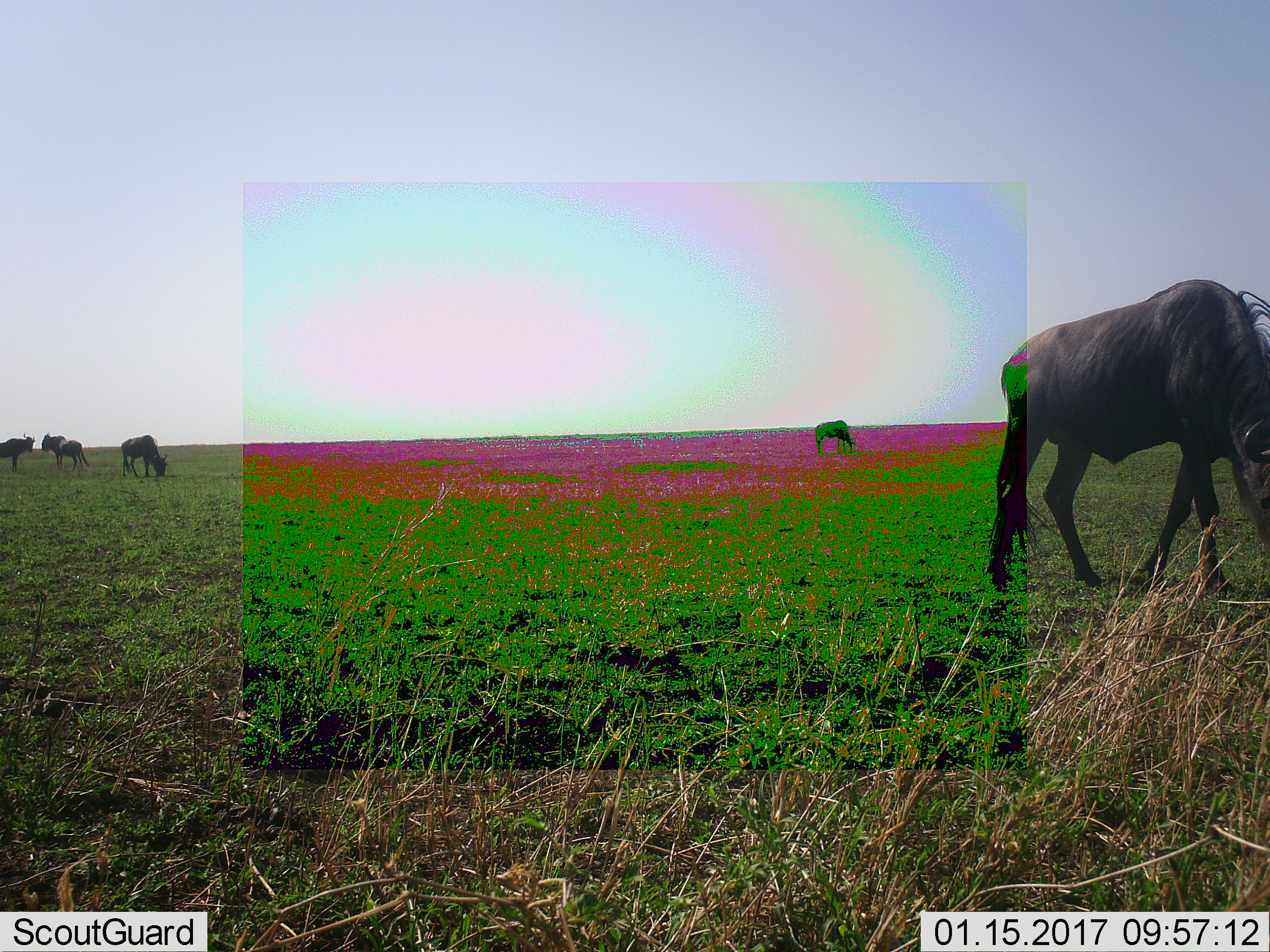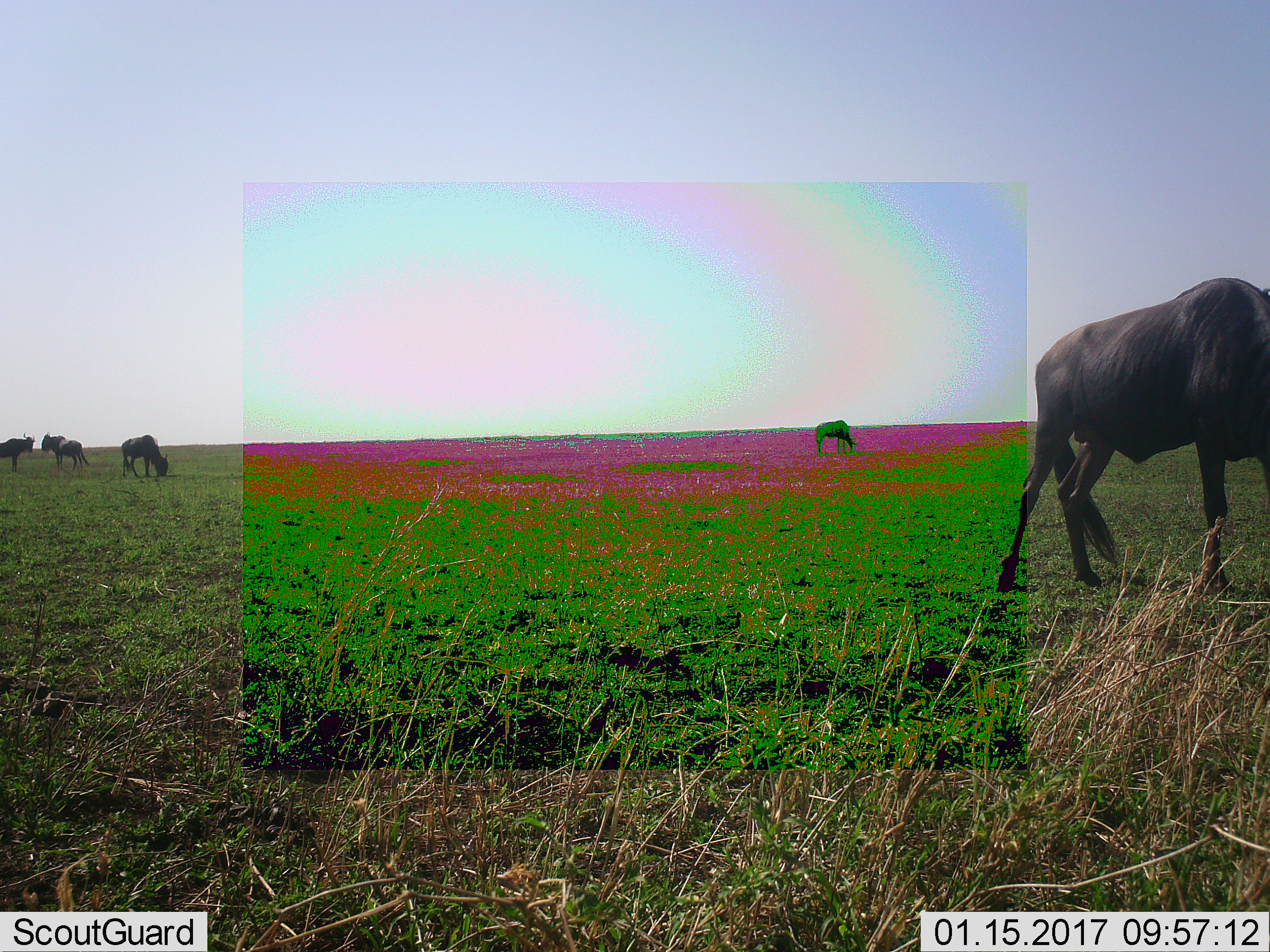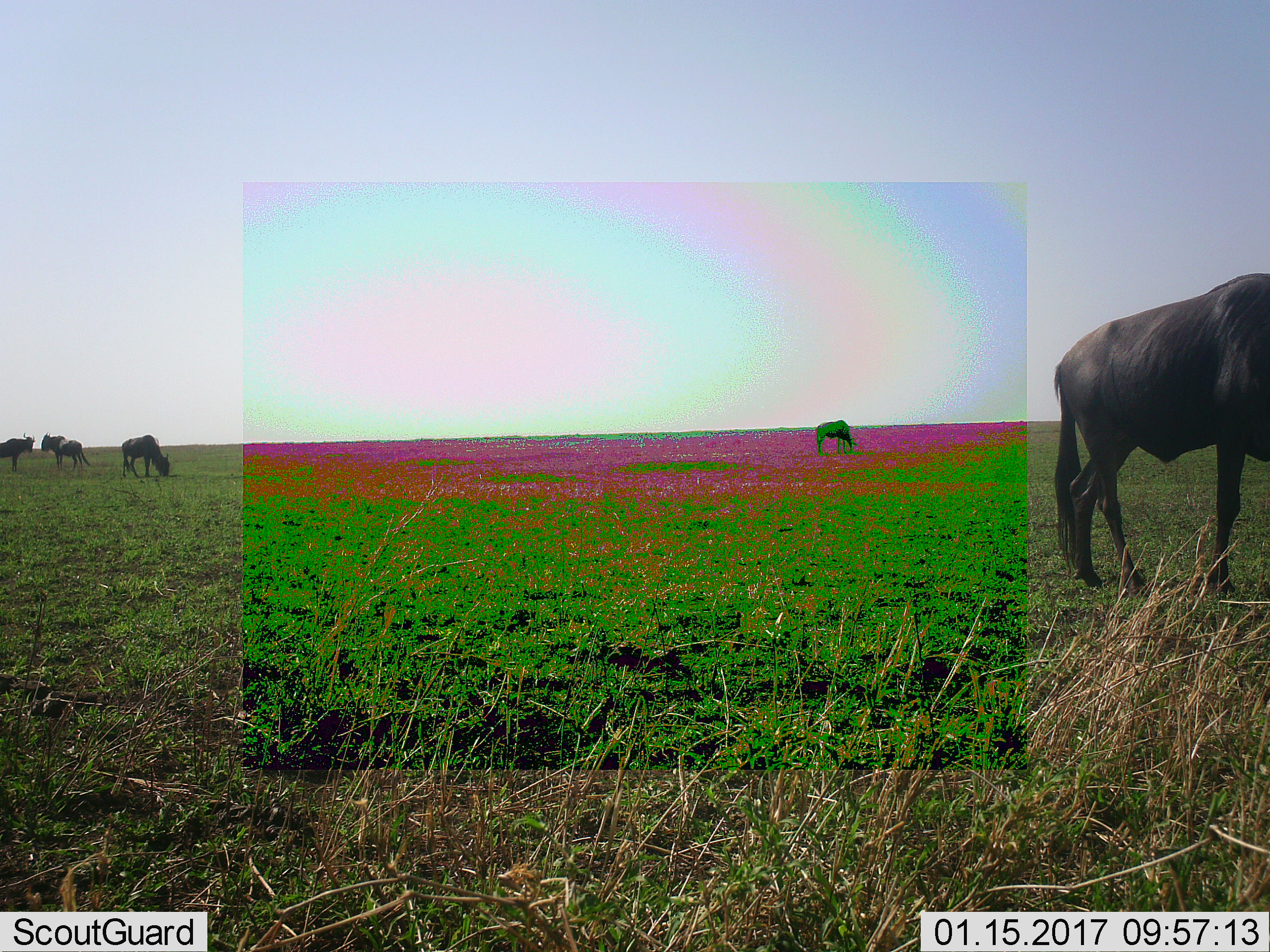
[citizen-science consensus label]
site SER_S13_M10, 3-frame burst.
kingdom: Animalia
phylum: Chordata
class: Mammalia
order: Artiodactyla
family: Bovidae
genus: Connochaetes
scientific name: Connochaetes taurinus taurinus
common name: blue wildebeest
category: wildebeestblue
Wildebeestblue (blue wildebeest) (Connochaetes taurinus taurinus), count 5. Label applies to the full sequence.